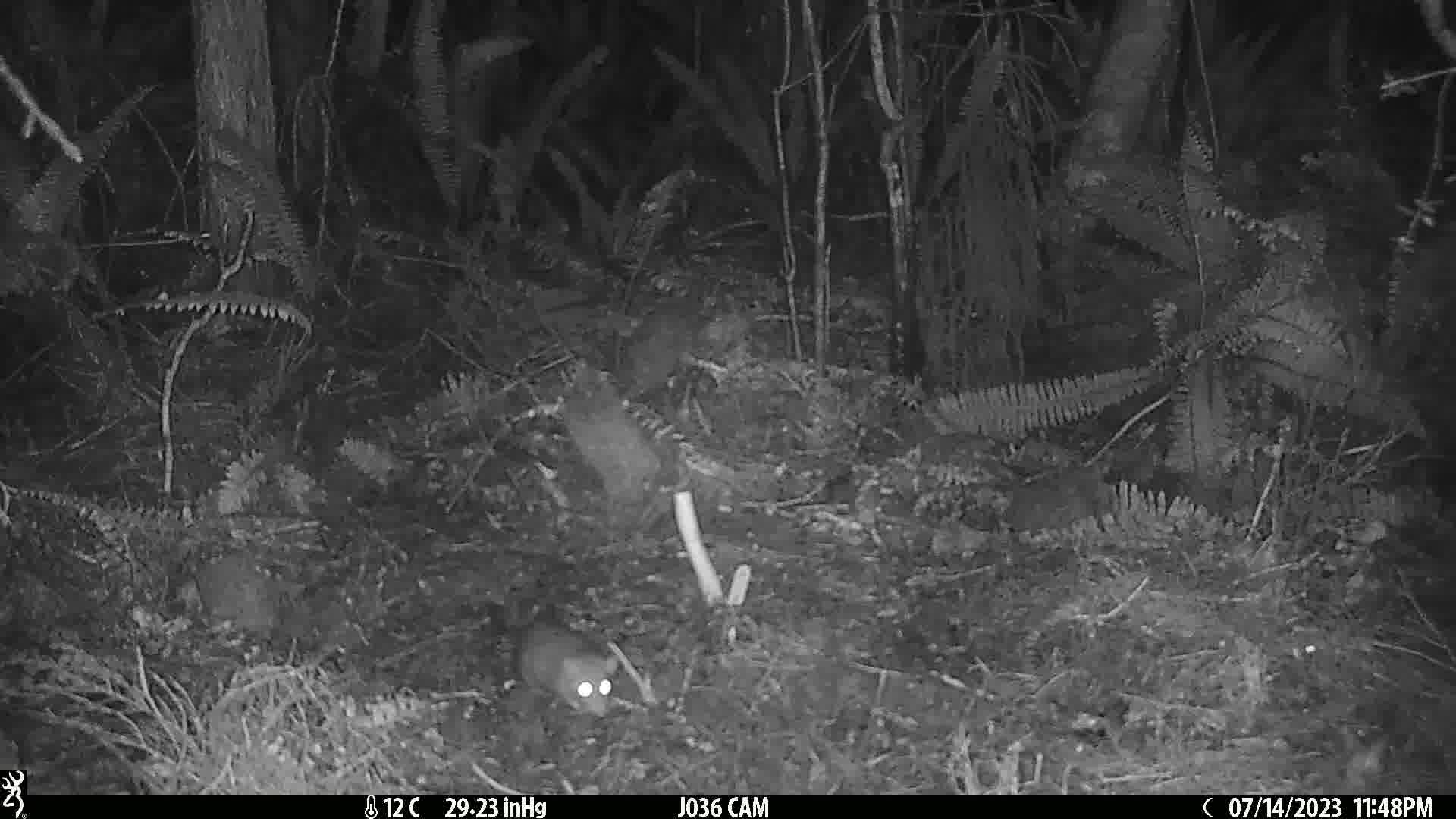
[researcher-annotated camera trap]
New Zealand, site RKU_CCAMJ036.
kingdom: Animalia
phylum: Chordata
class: Mammalia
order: Rodentia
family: Muridae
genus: Rattus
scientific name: Rattus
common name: rat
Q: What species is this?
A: Rat (Rattus).